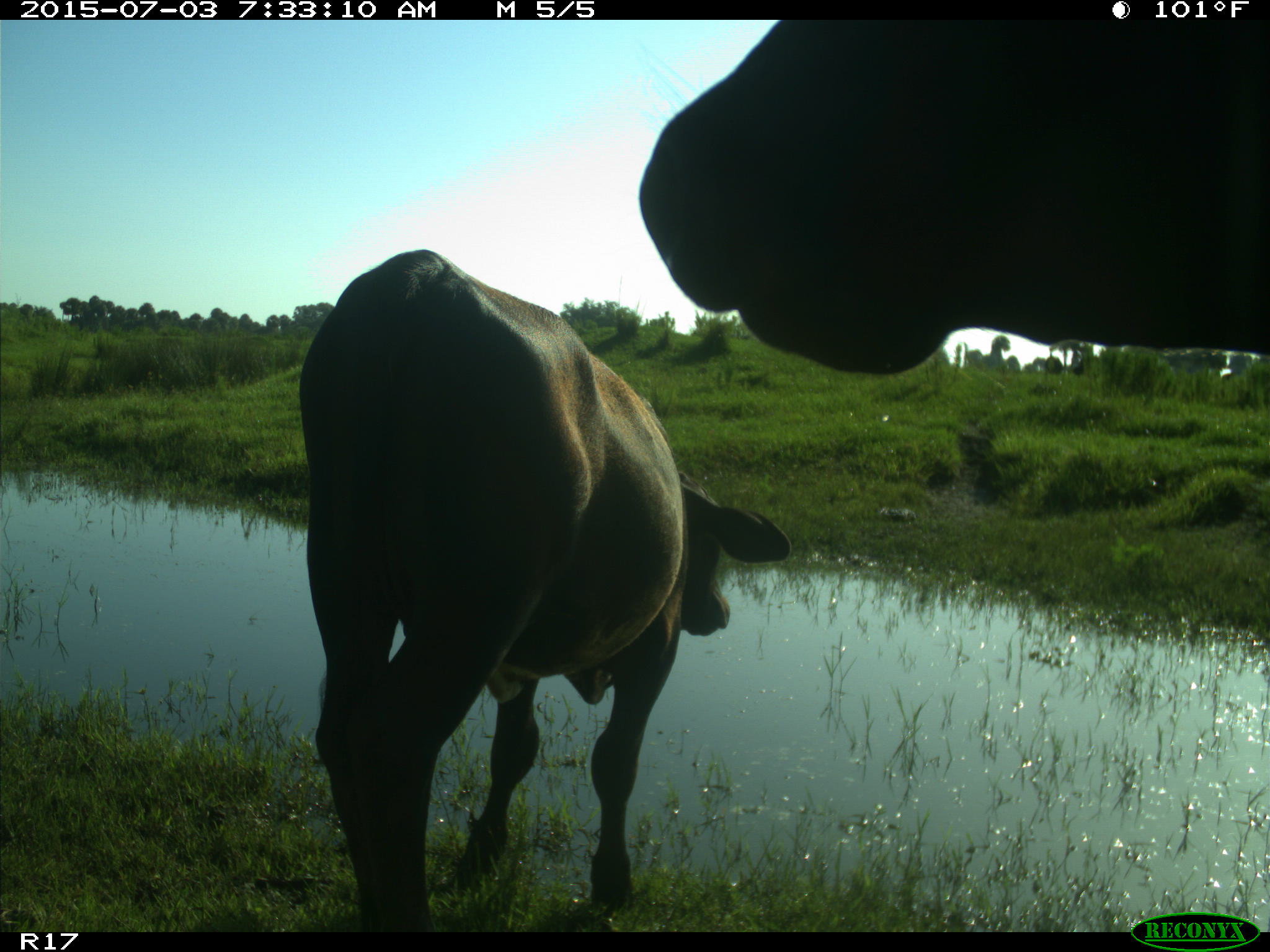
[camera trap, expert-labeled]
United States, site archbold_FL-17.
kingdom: Animalia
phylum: Chordata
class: Mammalia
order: Artiodactyla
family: Bovidae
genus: Bos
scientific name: Bos taurus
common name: domestic cow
Bos taurus (domestic cow).